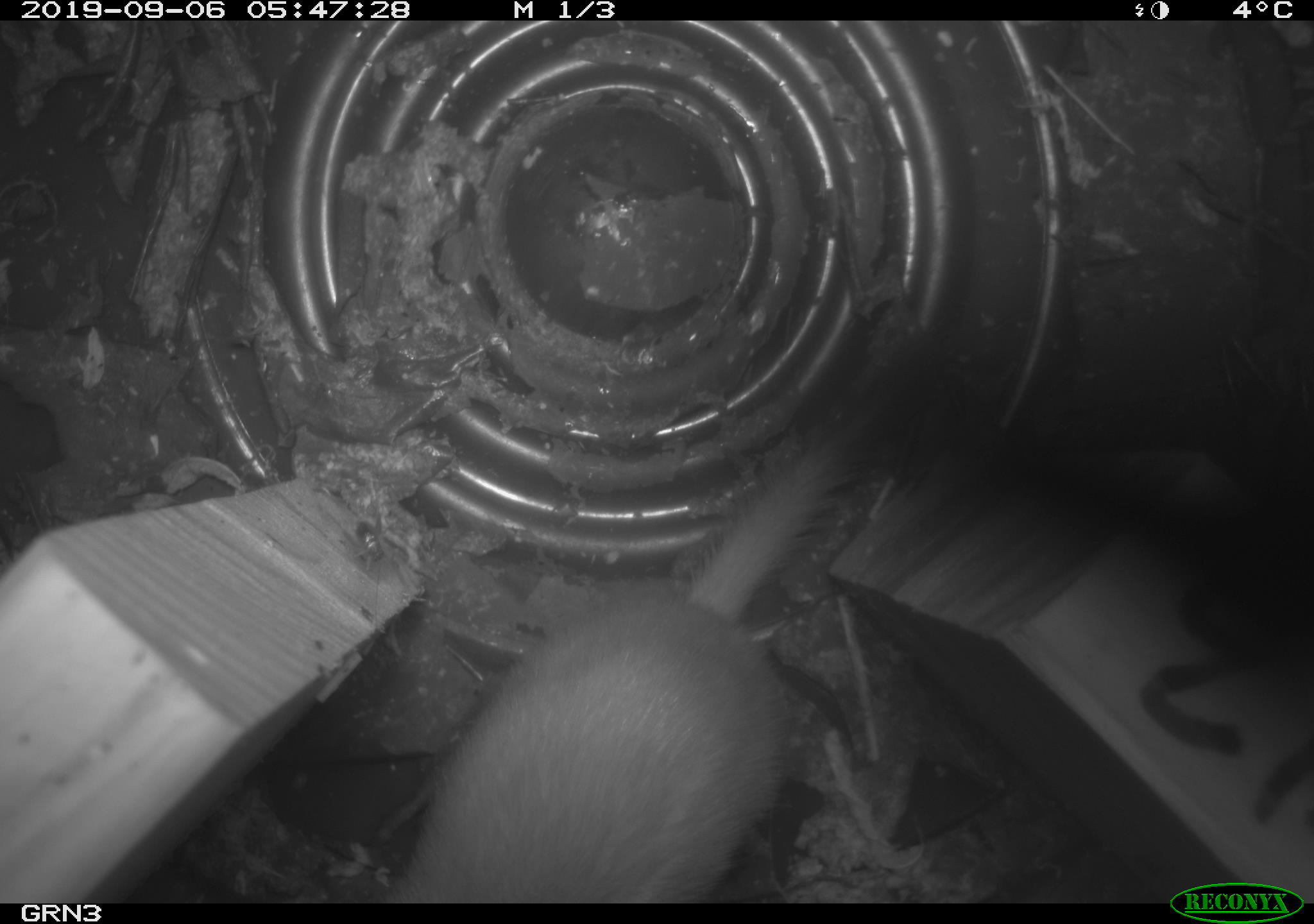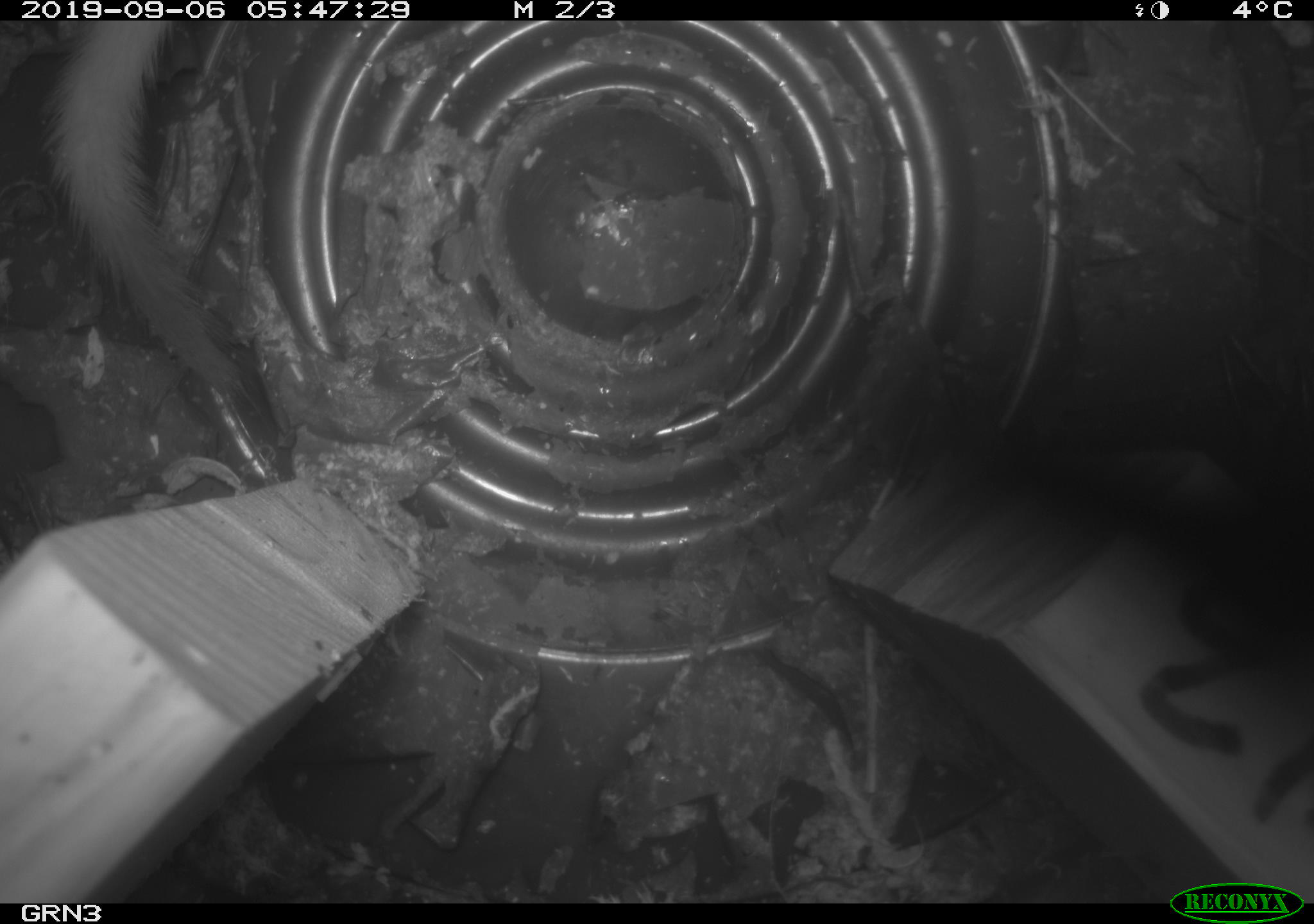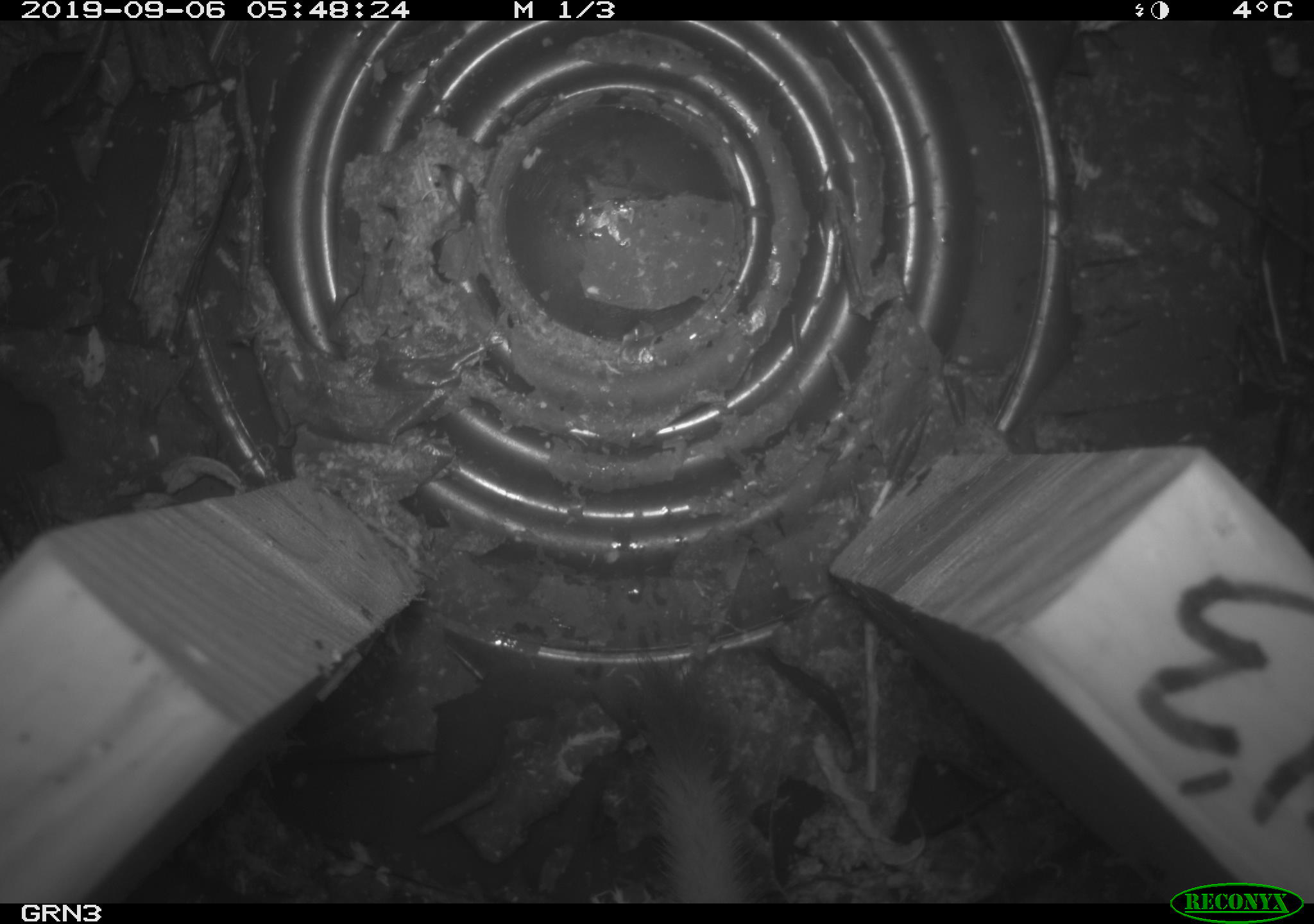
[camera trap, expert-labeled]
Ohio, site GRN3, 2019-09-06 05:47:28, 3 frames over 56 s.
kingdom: Animalia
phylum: Chordata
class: Mammalia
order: Carnivora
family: Mustelidae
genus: Neogale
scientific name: Neogale frenata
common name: long-tailed weasel